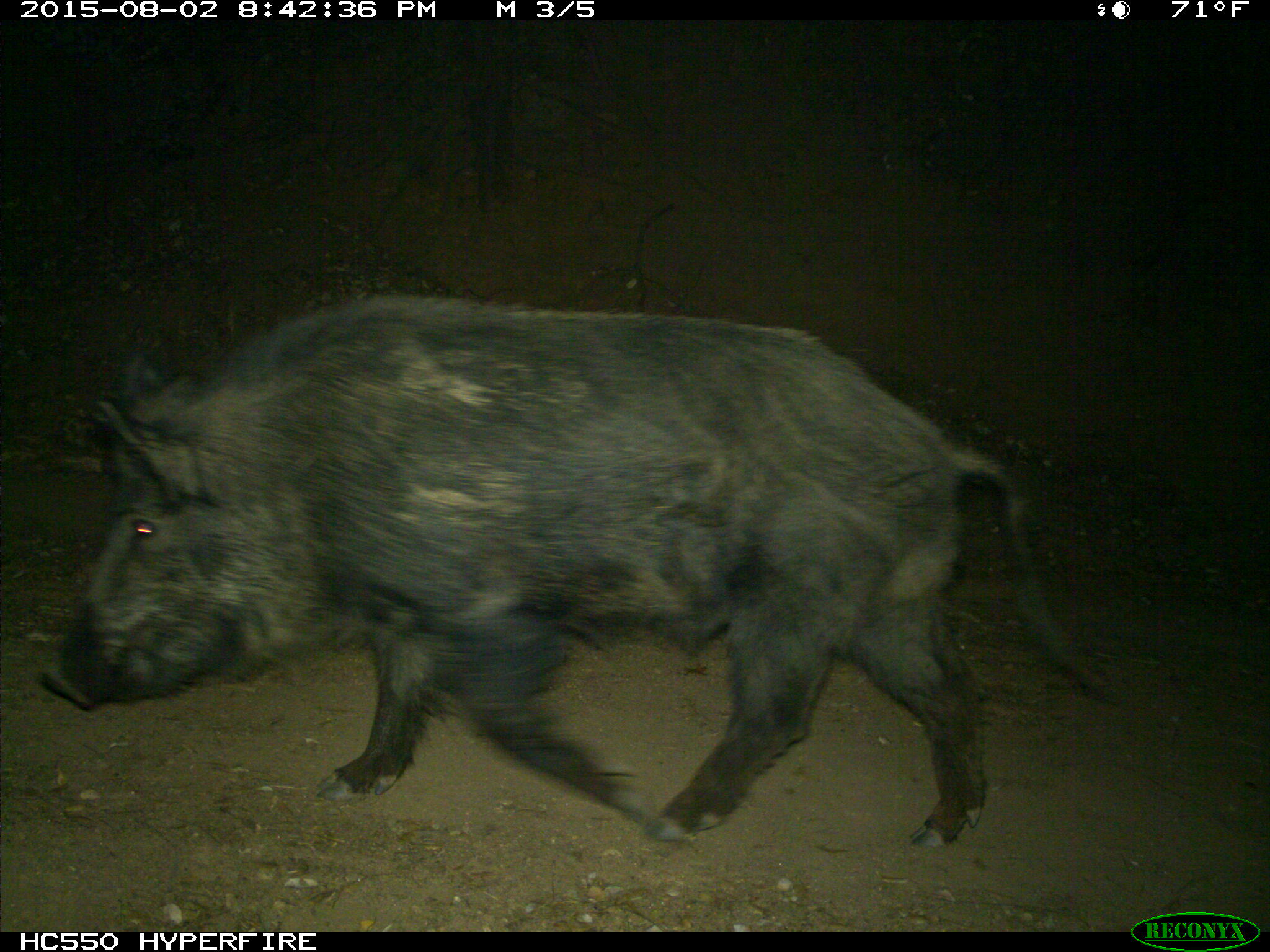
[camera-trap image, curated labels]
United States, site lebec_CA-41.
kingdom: Animalia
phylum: Chordata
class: Mammalia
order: Artiodactyla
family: Suidae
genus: Sus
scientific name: Sus scrofa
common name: wild boar